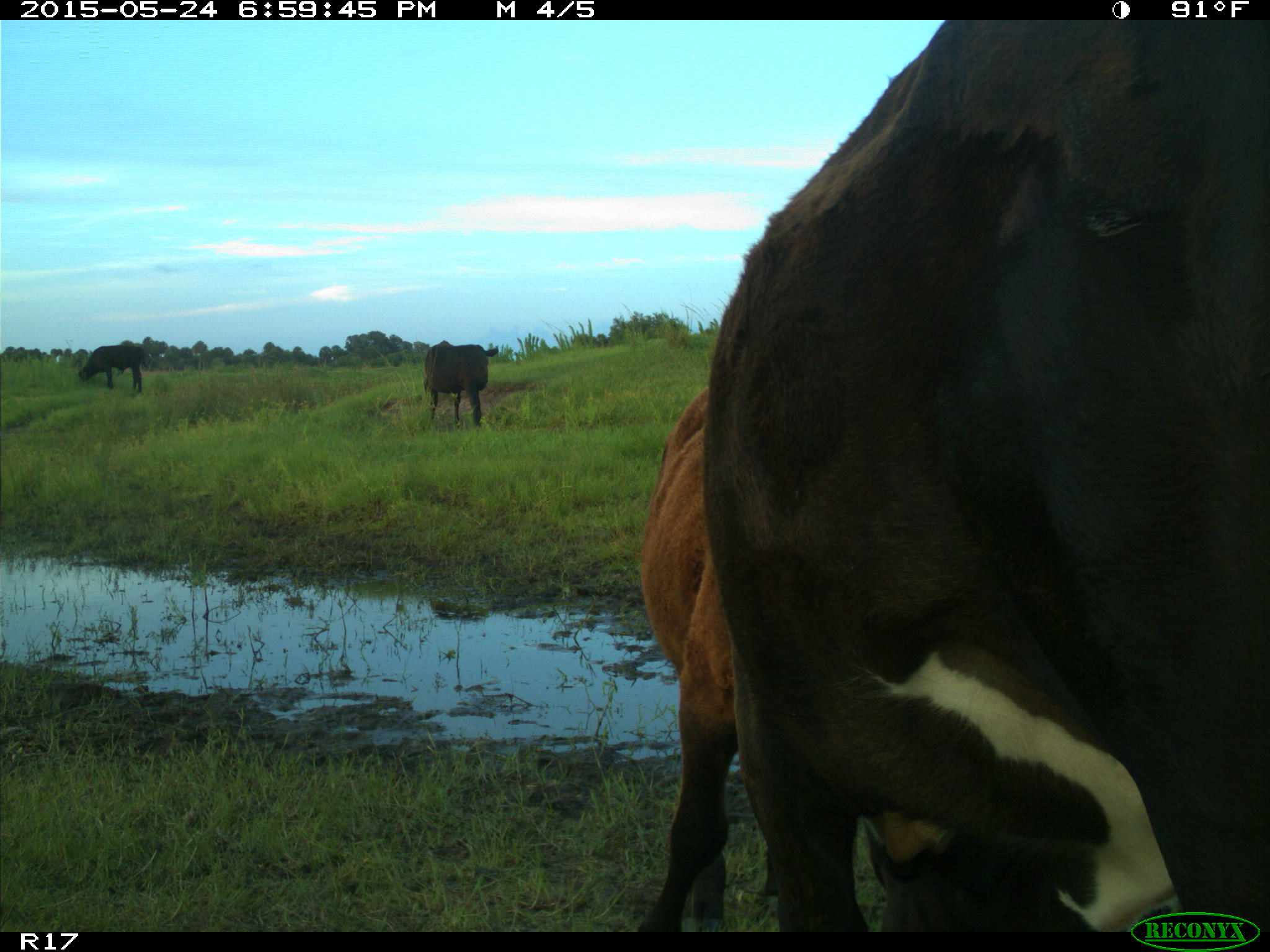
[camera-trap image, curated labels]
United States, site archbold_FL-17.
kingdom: Animalia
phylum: Chordata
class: Mammalia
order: Artiodactyla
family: Bovidae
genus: Bos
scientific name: Bos taurus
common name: domestic cow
Bos taurus (domestic cow).